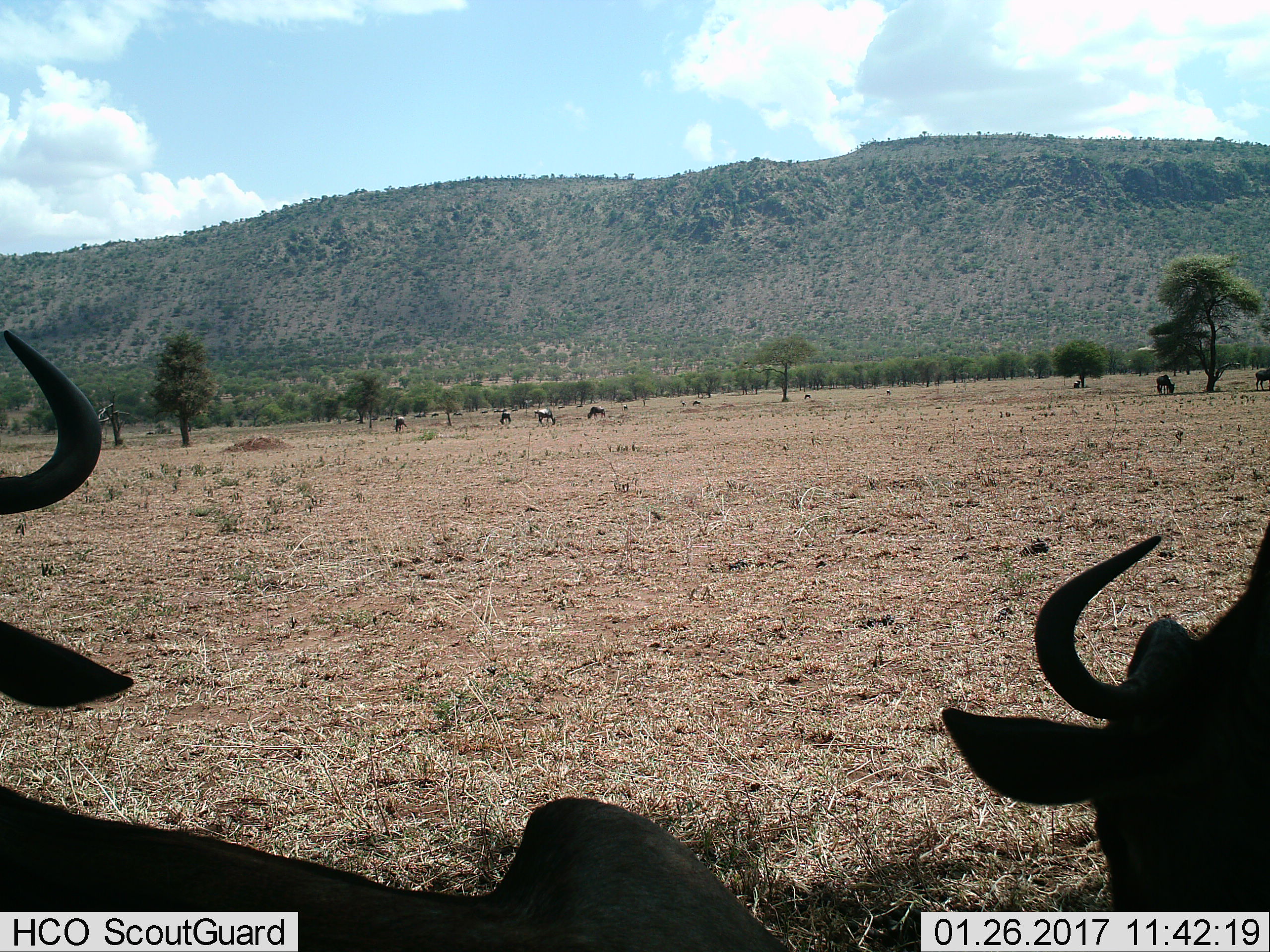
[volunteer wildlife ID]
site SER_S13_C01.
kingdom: Animalia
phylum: Chordata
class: Mammalia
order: Artiodactyla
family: Bovidae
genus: Connochaetes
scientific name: Connochaetes taurinus taurinus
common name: blue wildebeest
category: wildebeestblue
Wildebeestblue (blue wildebeest) (Connochaetes taurinus taurinus), count 11-50. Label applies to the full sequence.